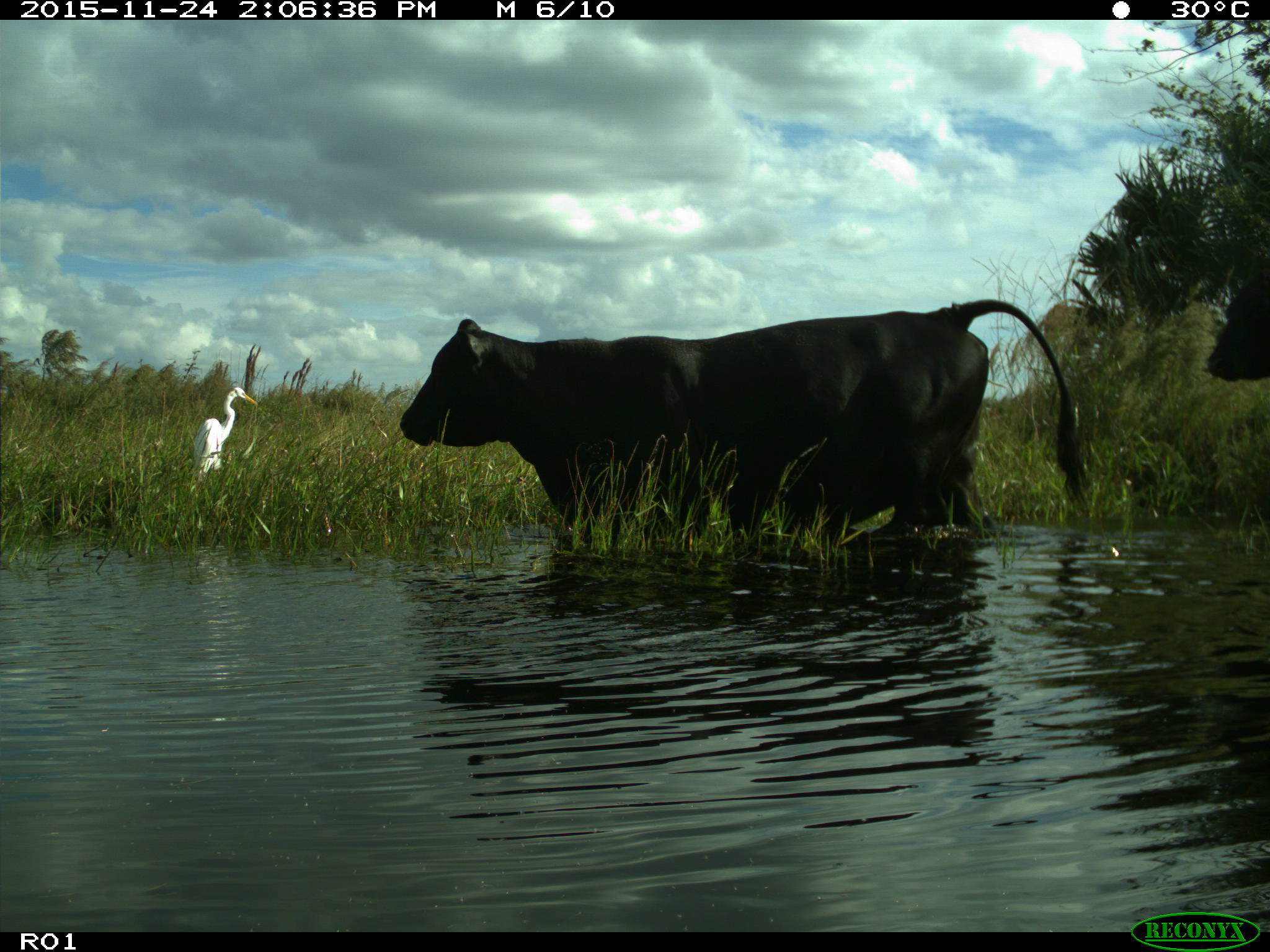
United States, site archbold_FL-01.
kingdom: Animalia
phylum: Chordata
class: Mammalia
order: Artiodactyla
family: Bovidae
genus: Bos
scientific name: Bos taurus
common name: domestic cow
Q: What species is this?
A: Bos taurus (domestic cow).